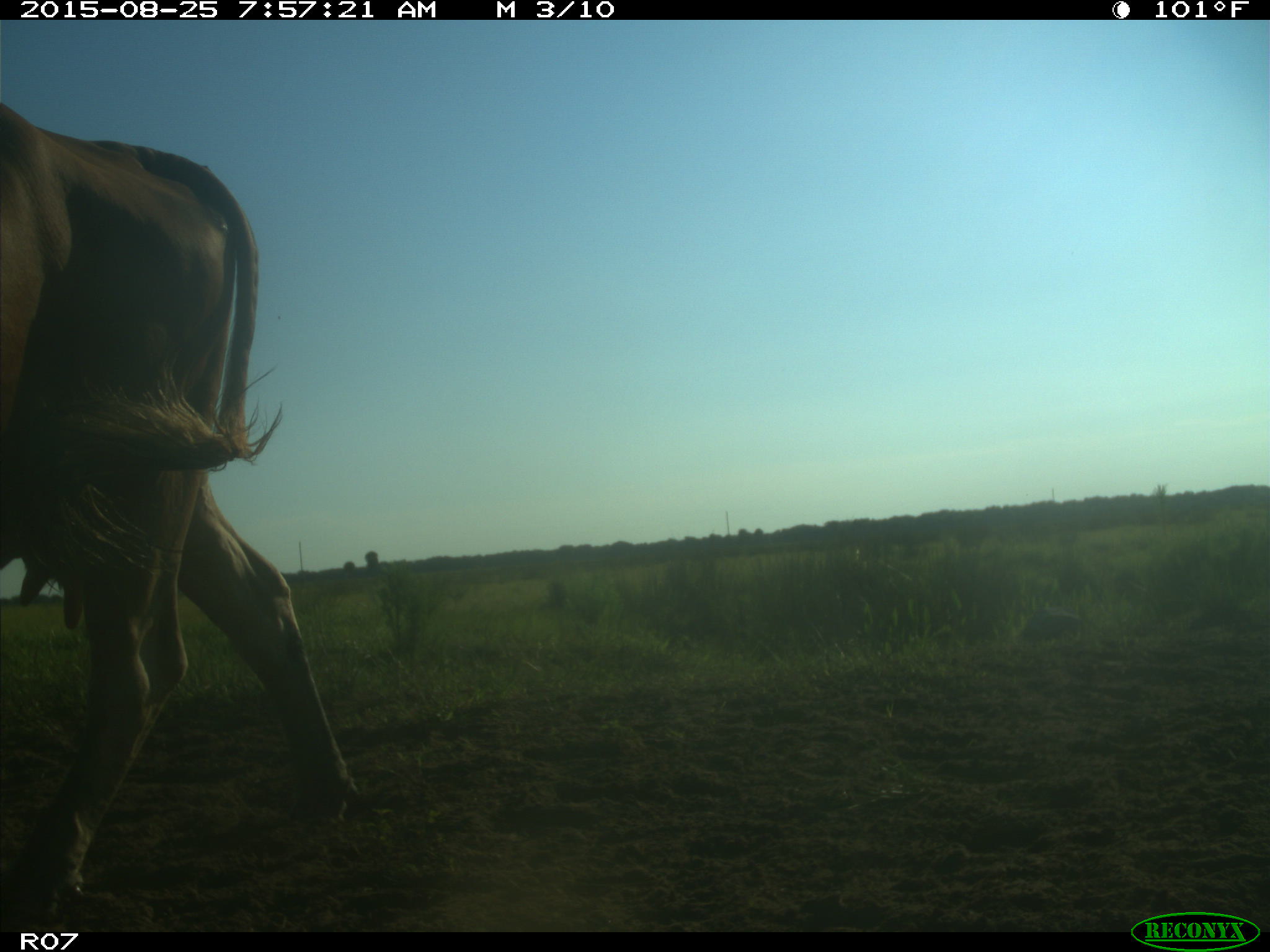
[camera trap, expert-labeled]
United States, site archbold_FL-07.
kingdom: Animalia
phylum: Chordata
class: Mammalia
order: Artiodactyla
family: Bovidae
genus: Bos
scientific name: Bos taurus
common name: domestic cow